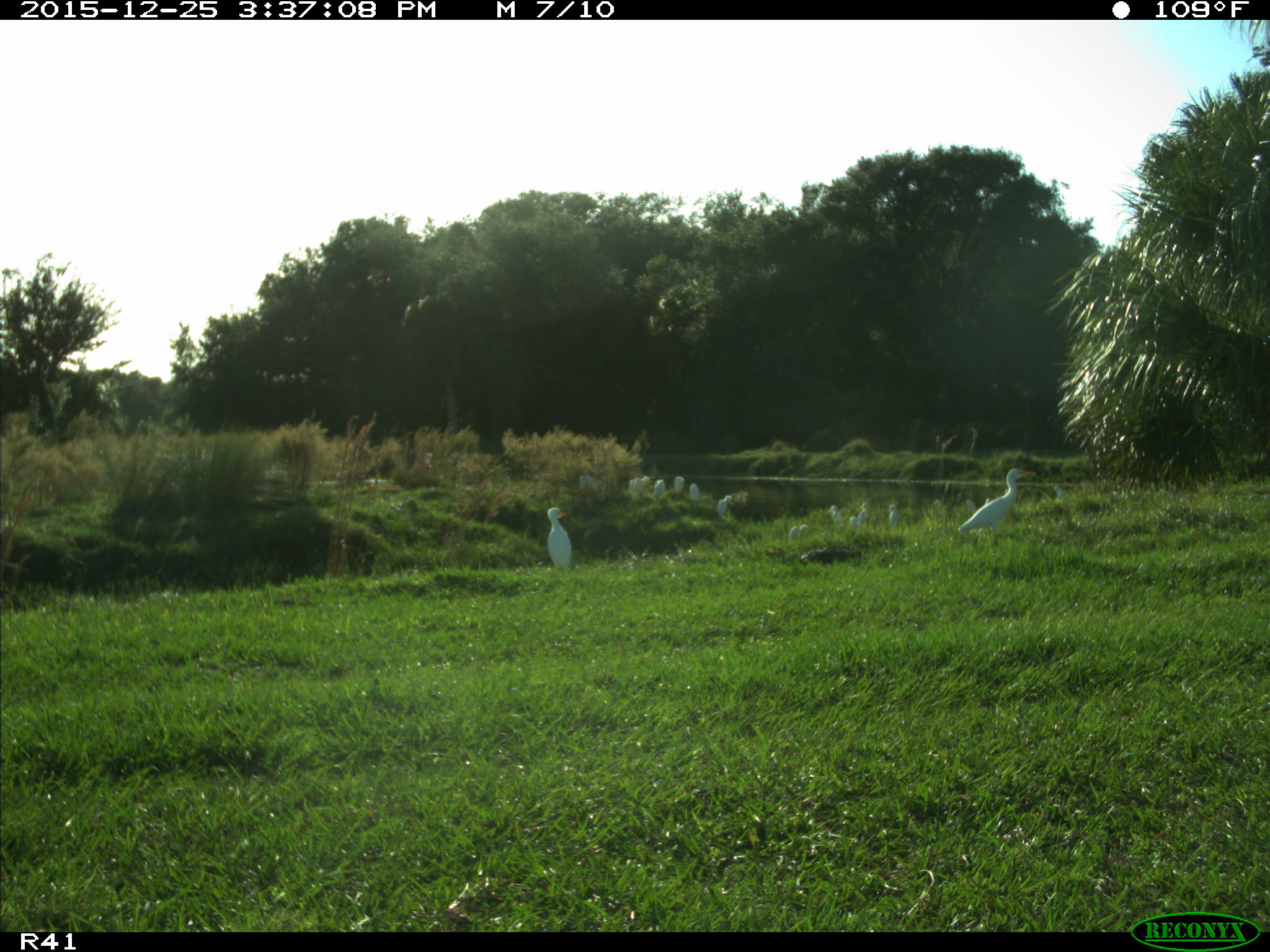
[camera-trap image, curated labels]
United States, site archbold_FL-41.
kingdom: Animalia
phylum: Chordata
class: Aves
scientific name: Aves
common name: birds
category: unidentified bird